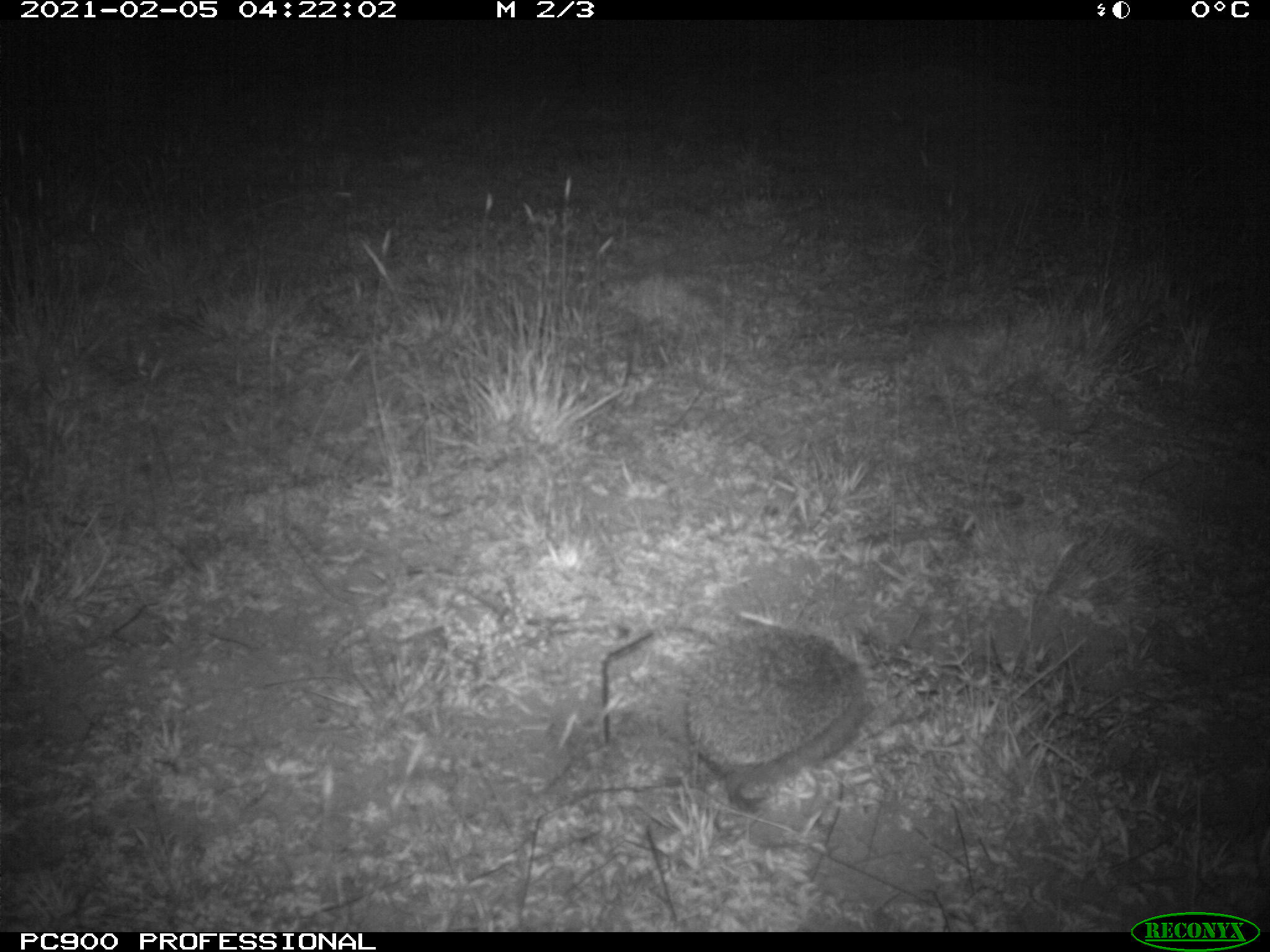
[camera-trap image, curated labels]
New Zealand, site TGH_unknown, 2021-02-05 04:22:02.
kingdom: Animalia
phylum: Chordata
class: Mammalia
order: Eulipotyphla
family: Erinaceidae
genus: Erinaceus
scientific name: Erinaceus europaeus europaeus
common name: european hedgehog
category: hedgehog